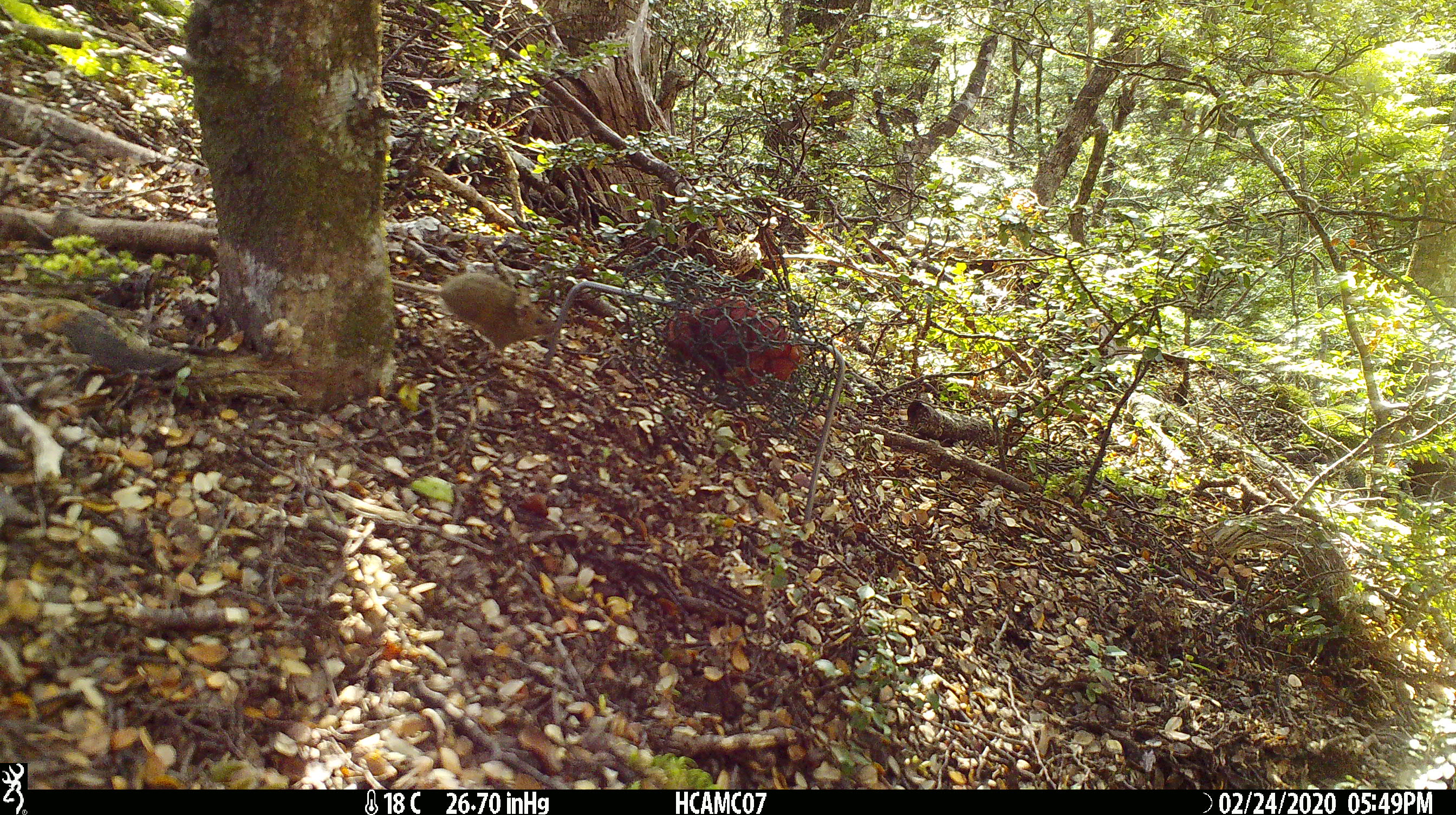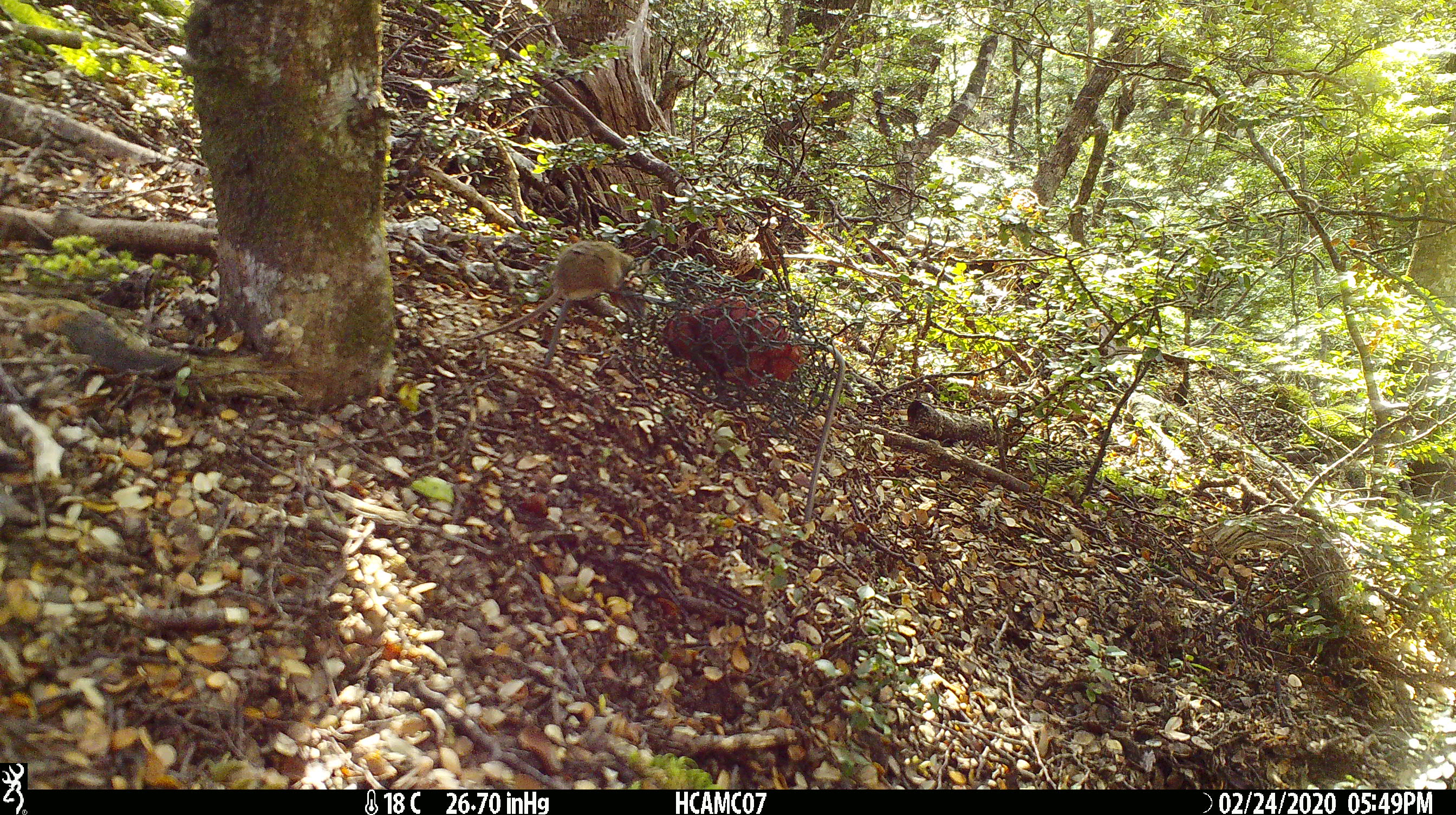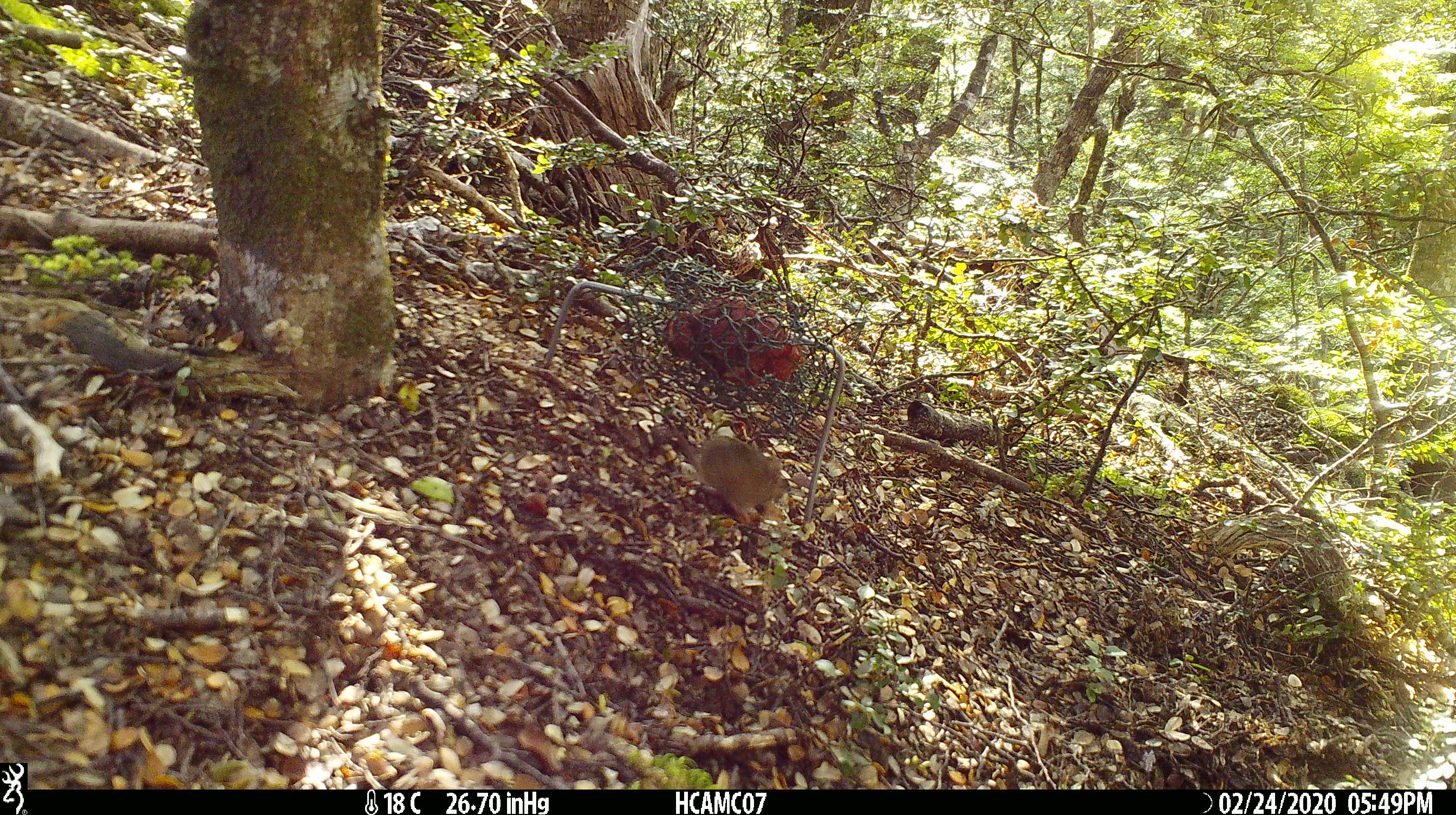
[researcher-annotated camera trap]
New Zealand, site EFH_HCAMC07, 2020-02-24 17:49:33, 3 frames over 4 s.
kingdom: Animalia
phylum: Chordata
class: Mammalia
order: Rodentia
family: Muridae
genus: Mus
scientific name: Mus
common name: mouse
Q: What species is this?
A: Mouse (Mus).